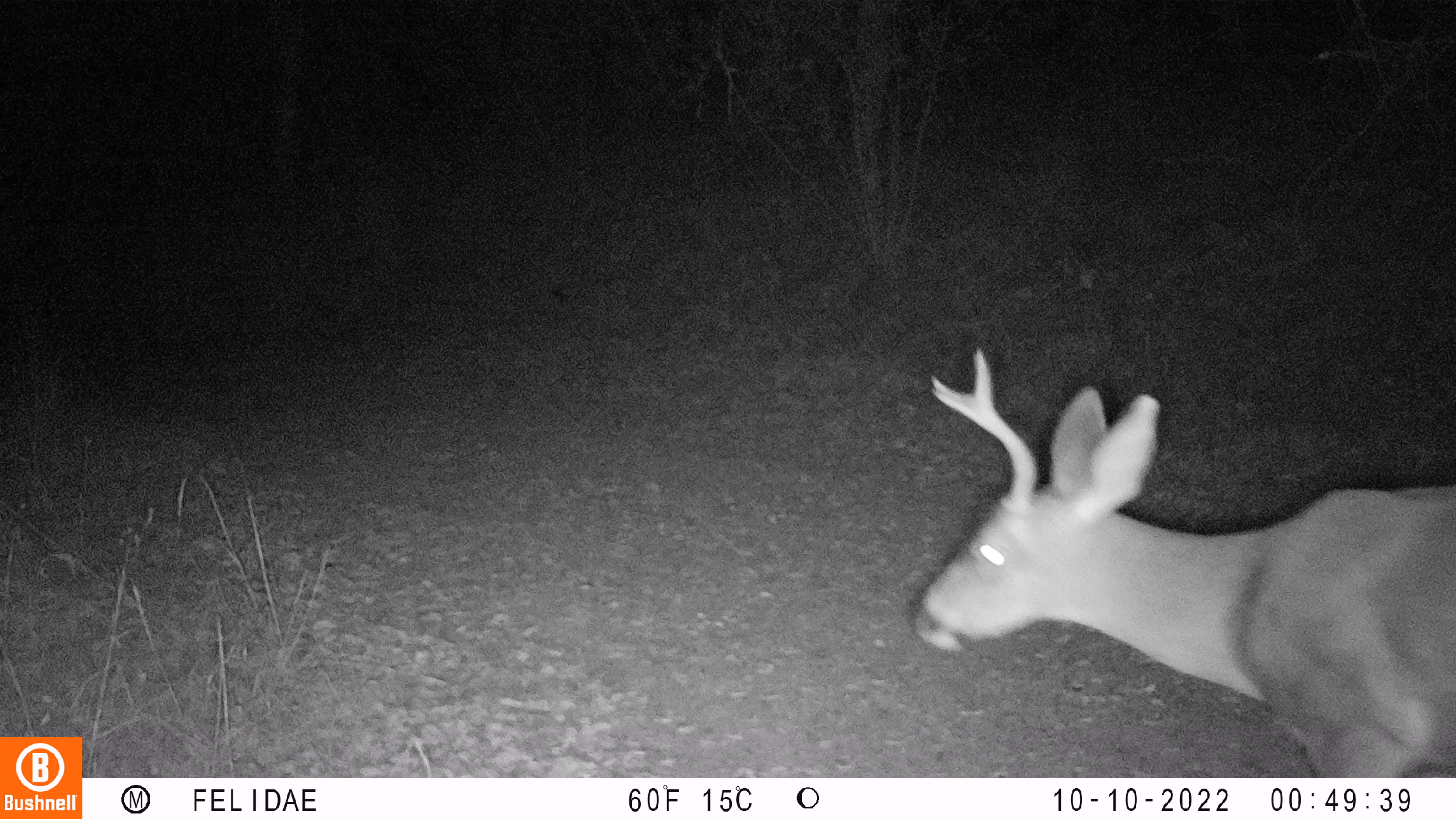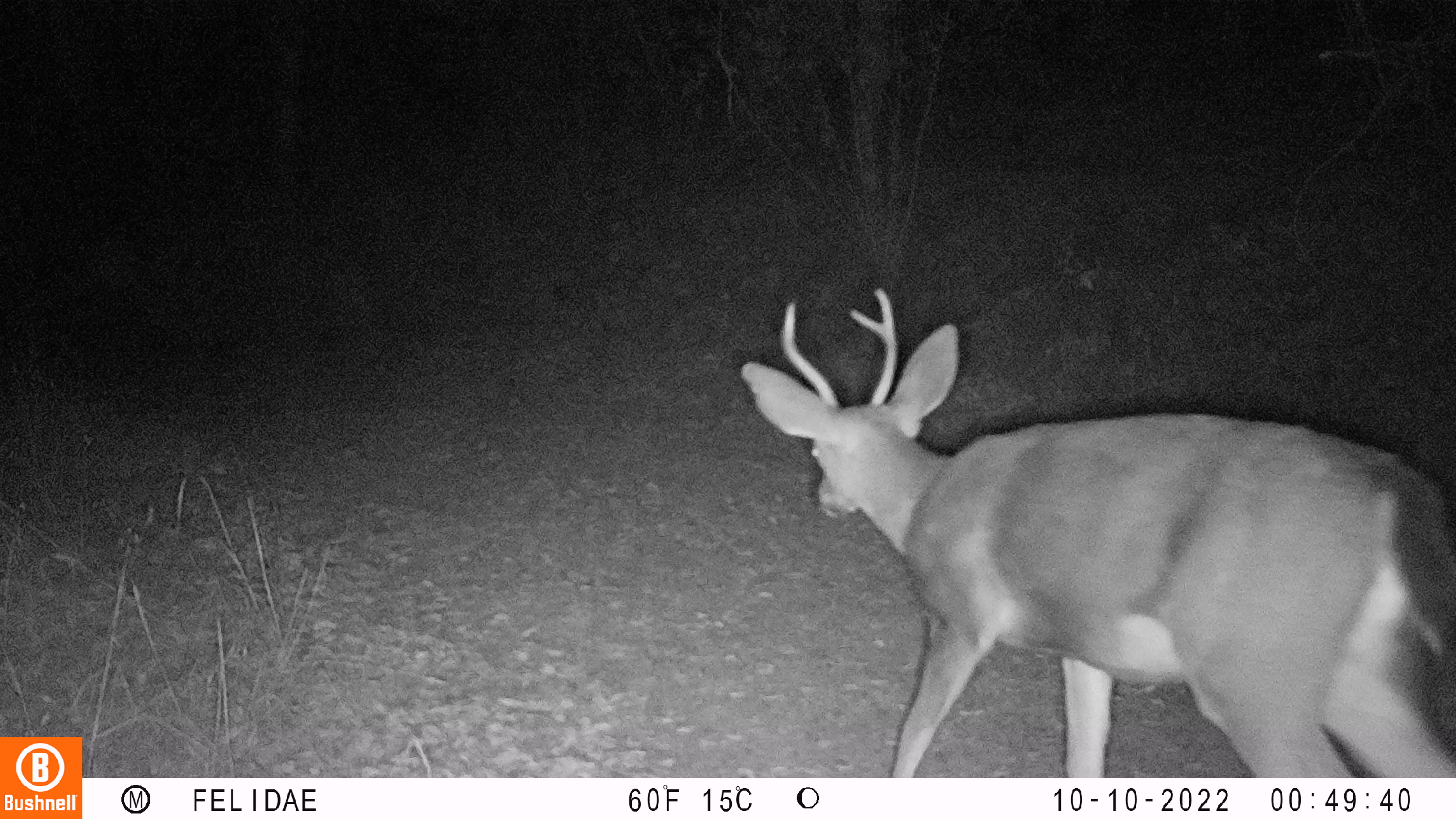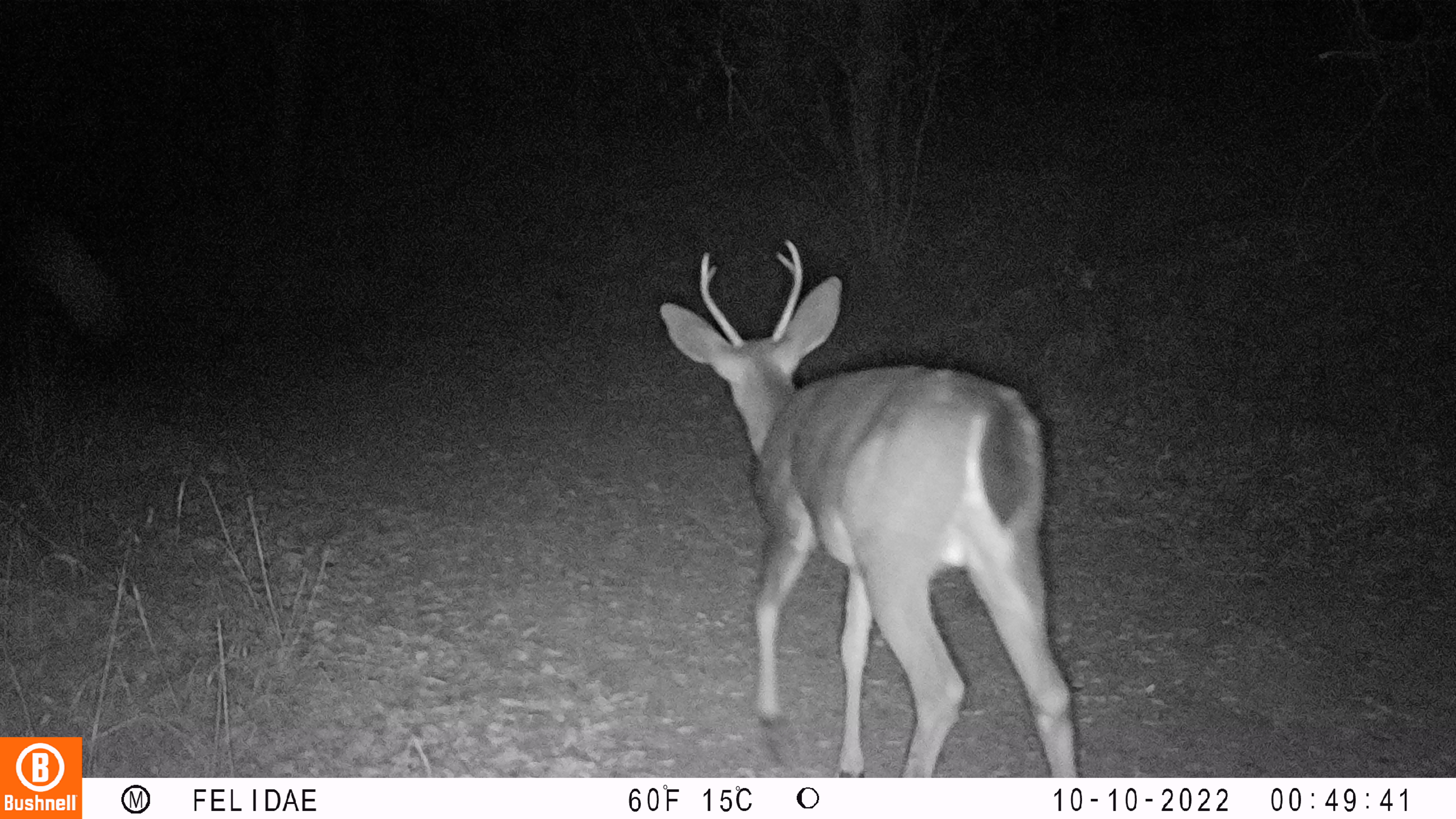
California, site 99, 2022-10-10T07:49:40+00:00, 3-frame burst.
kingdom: Animalia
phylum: Chordata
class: Mammalia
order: Artiodactyla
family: Cervidae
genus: Odocoileus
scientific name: Odocoileus hemionus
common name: mule deer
Mule deer (Odocoileus hemionus).